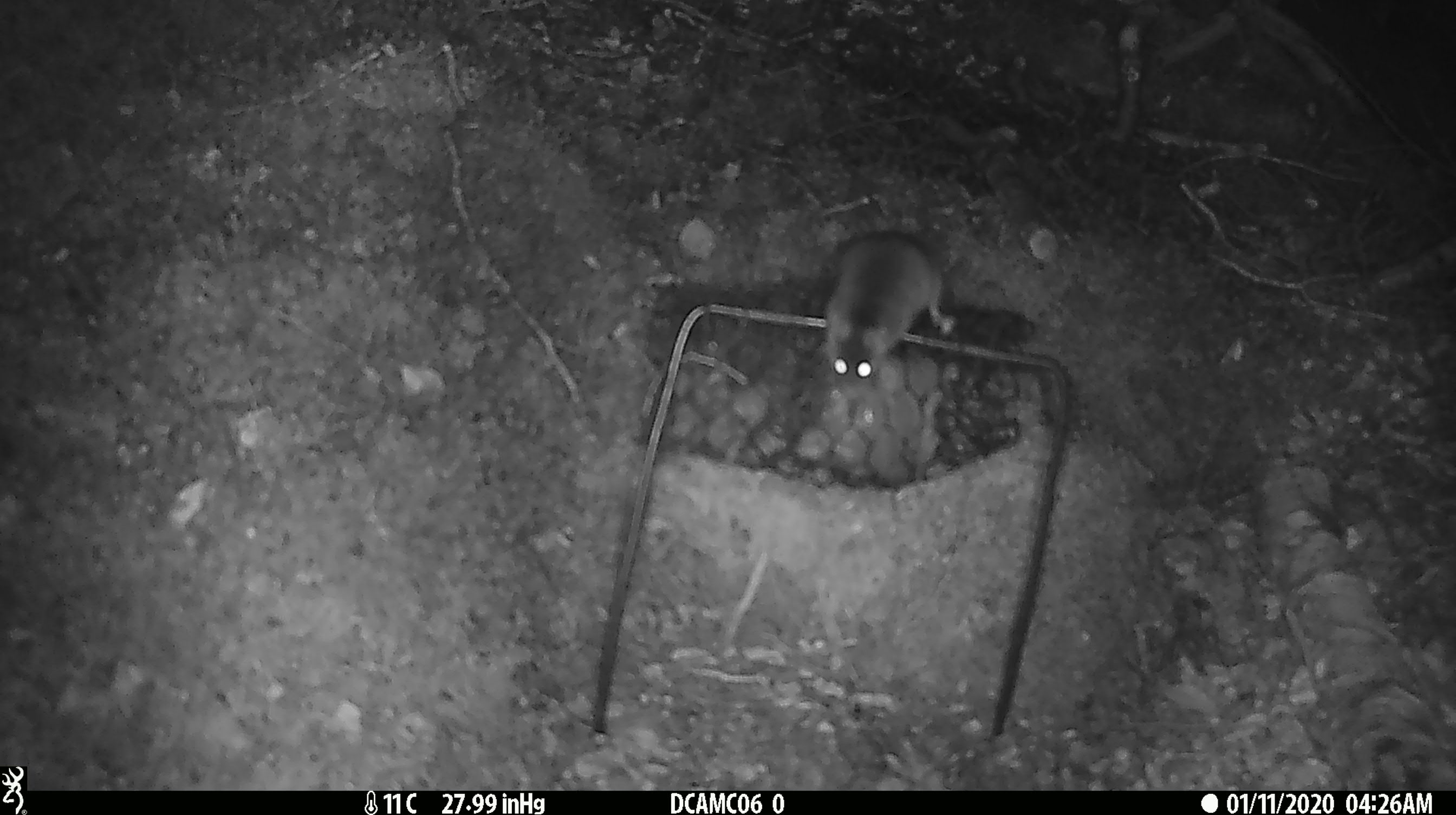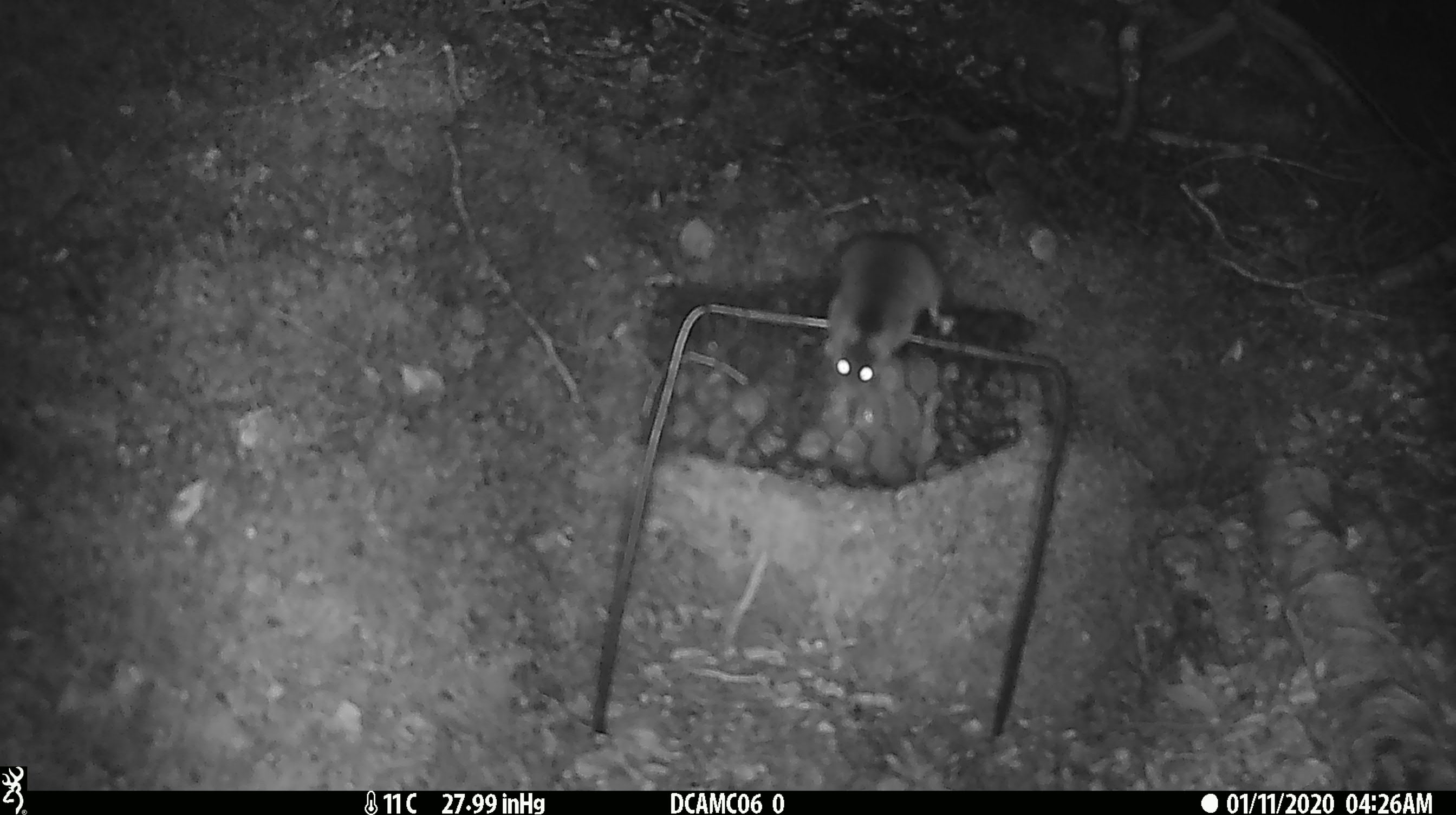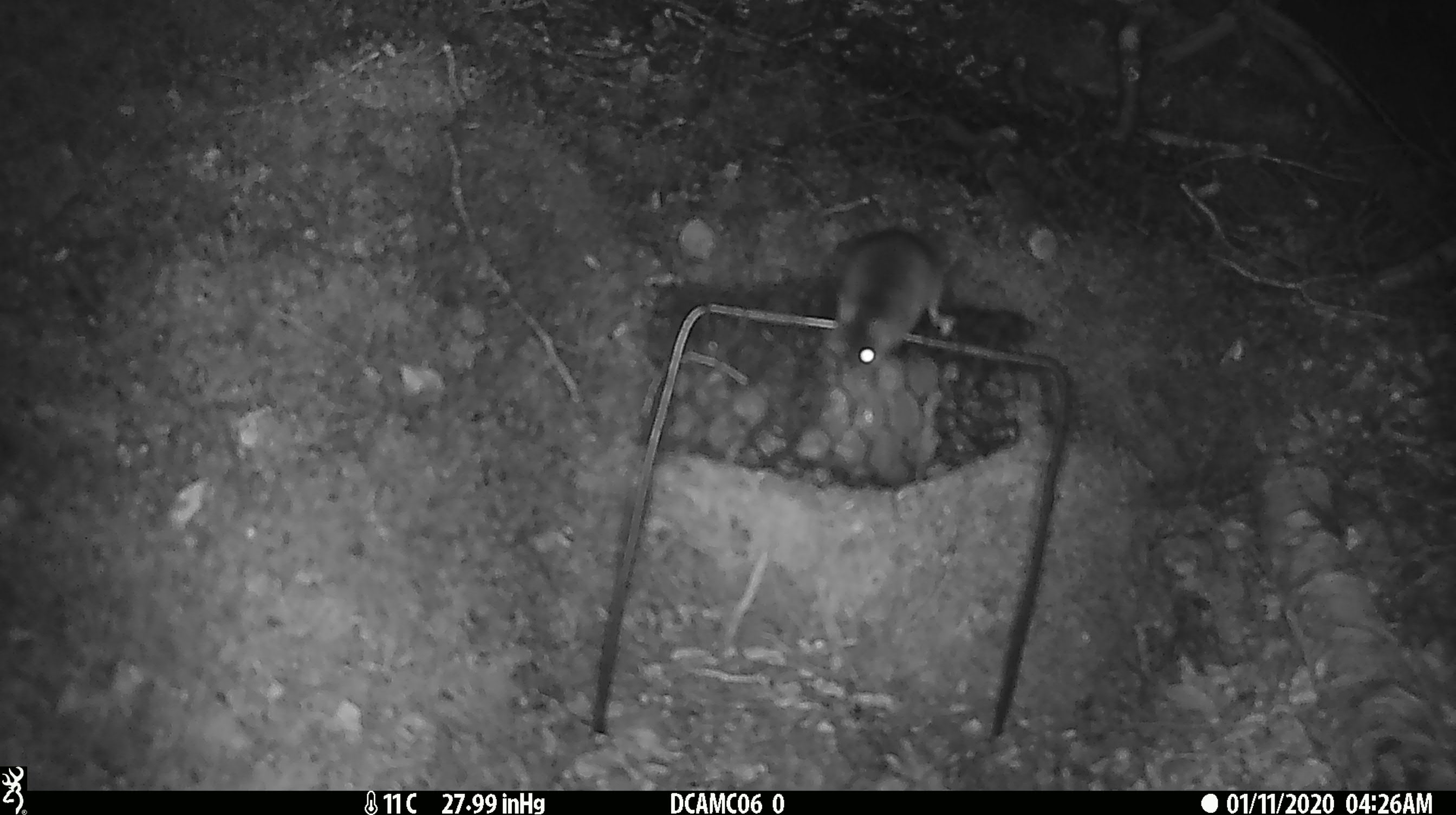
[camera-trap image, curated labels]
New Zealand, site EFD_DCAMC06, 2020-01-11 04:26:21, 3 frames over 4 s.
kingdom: Animalia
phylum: Chordata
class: Mammalia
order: Rodentia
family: Muridae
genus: Mus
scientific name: Mus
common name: mouse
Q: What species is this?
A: Mouse (Mus).